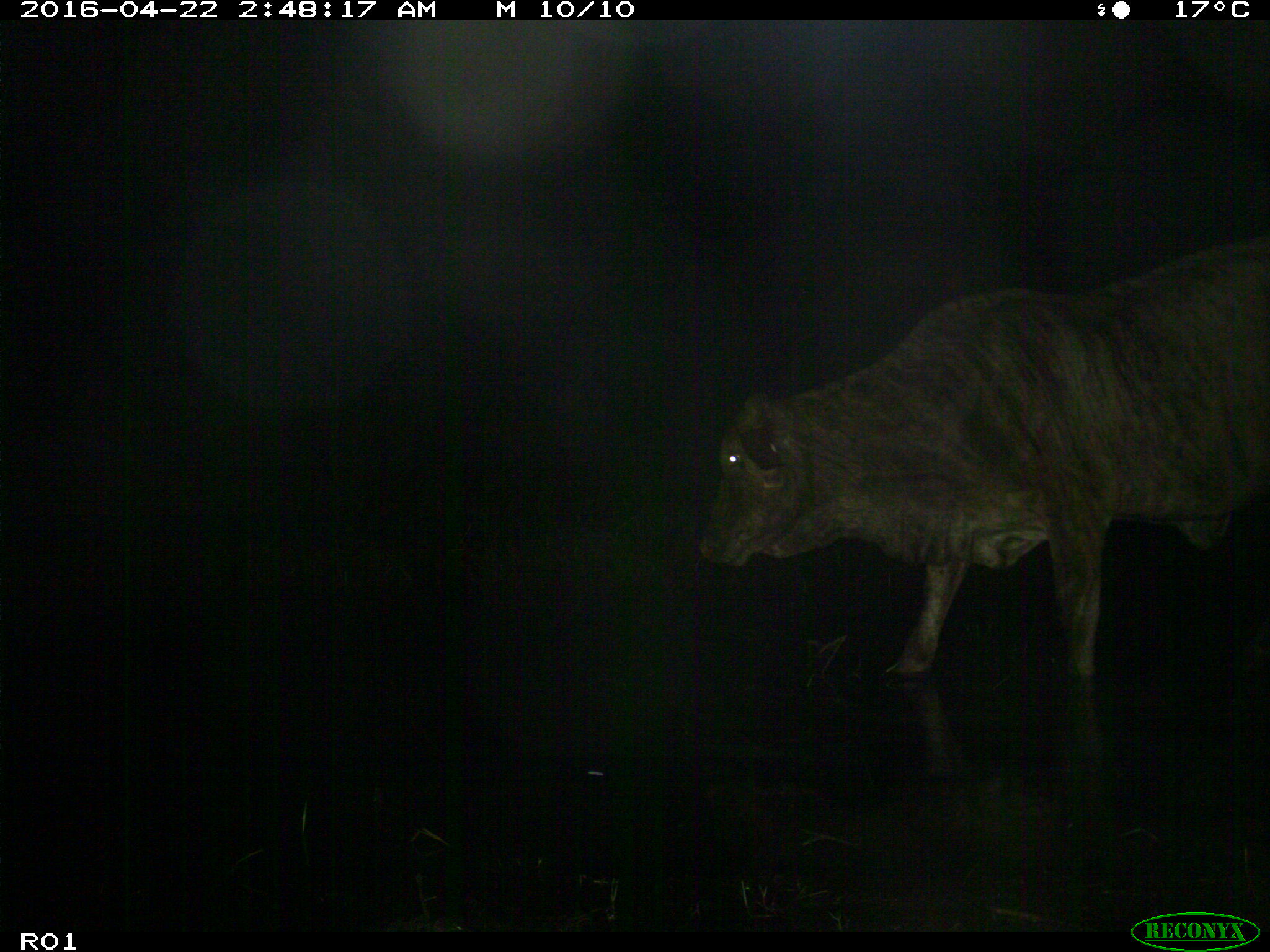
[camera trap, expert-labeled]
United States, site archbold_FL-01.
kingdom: Animalia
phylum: Chordata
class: Mammalia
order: Artiodactyla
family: Bovidae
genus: Bos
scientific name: Bos taurus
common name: domestic cow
Bos taurus (domestic cow).